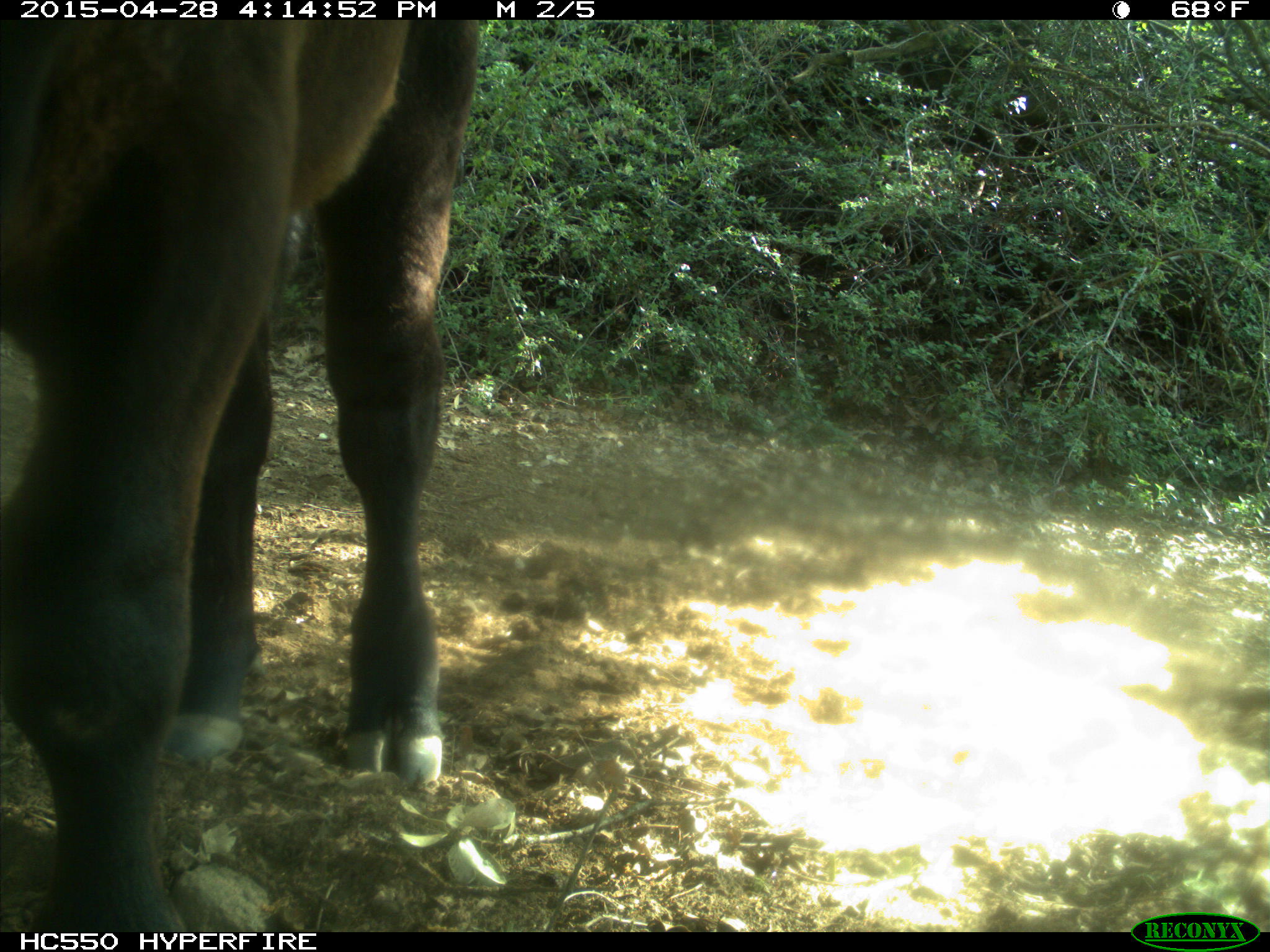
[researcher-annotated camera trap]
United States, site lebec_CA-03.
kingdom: Animalia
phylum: Chordata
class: Mammalia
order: Artiodactyla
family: Bovidae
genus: Bos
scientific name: Bos taurus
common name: domestic cow